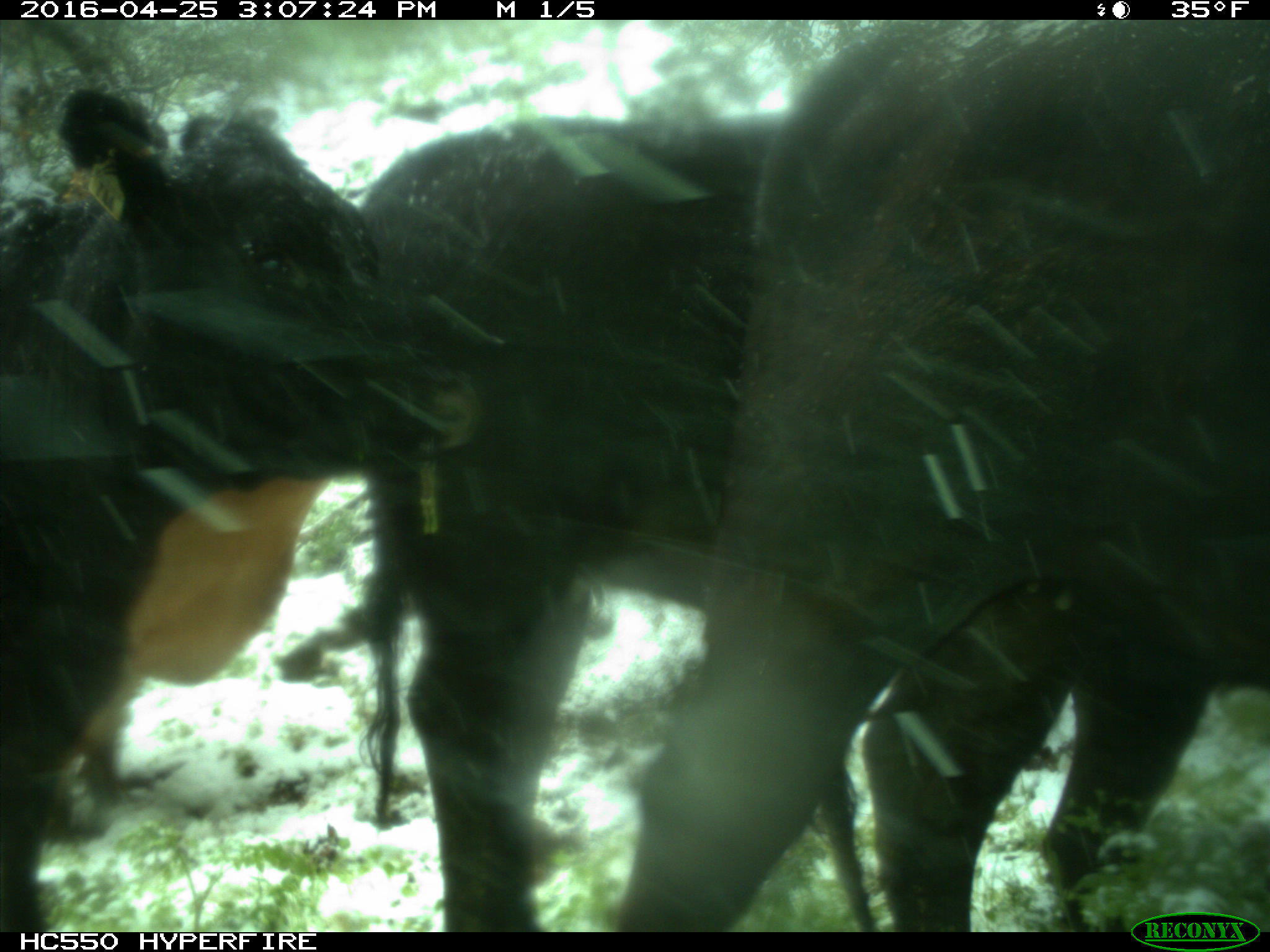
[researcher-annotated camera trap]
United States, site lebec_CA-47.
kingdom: Animalia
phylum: Chordata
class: Mammalia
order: Artiodactyla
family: Bovidae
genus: Bos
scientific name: Bos taurus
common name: domestic cow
Bos taurus (domestic cow).